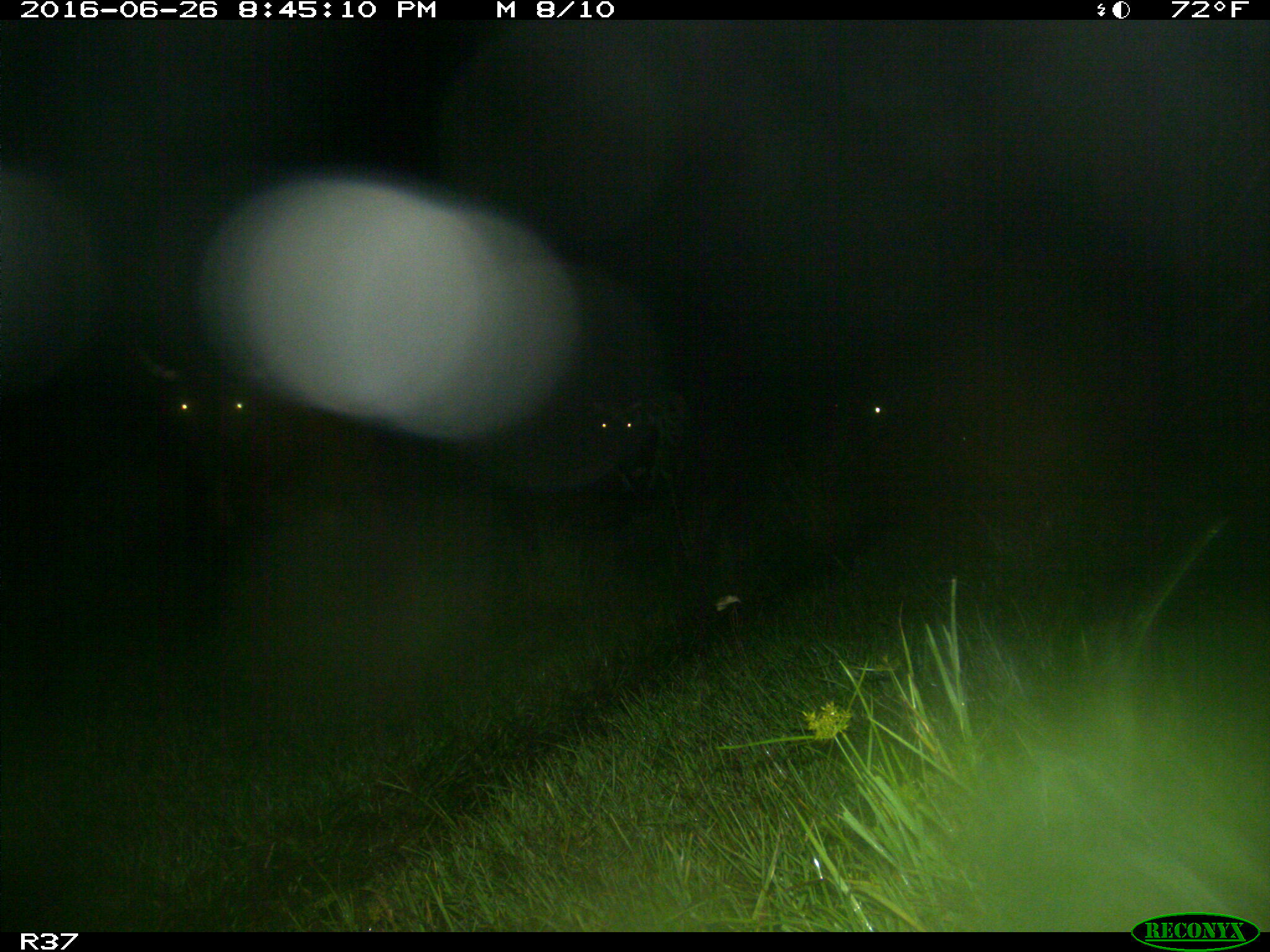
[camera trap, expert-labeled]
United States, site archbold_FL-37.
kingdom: Animalia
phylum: Chordata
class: Mammalia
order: Artiodactyla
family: Bovidae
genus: Bos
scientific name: Bos taurus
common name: domestic cow